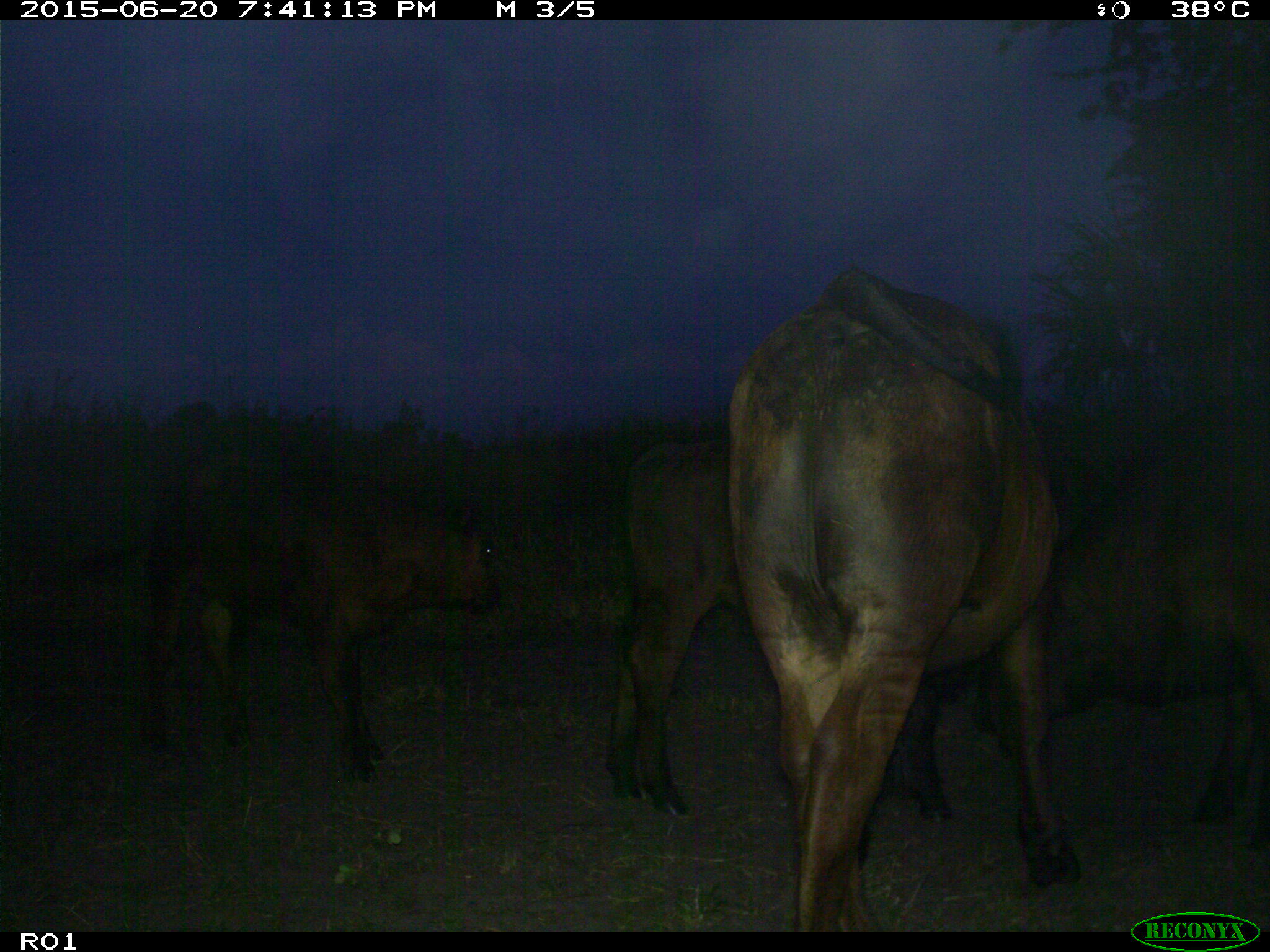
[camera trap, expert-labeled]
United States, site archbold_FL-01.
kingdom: Animalia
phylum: Chordata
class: Mammalia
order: Artiodactyla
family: Bovidae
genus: Bos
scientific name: Bos taurus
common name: domestic cow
Bos taurus (domestic cow).